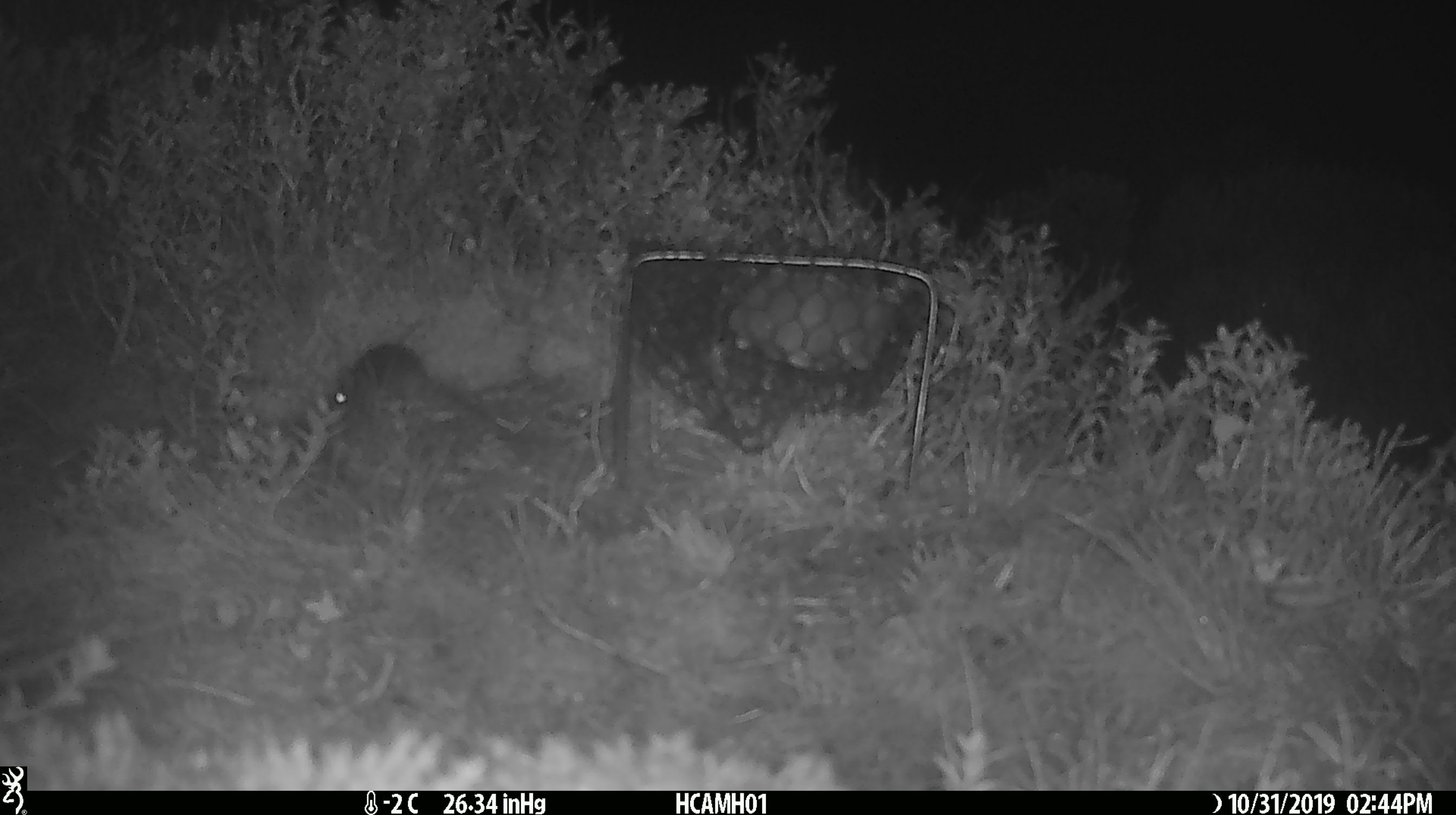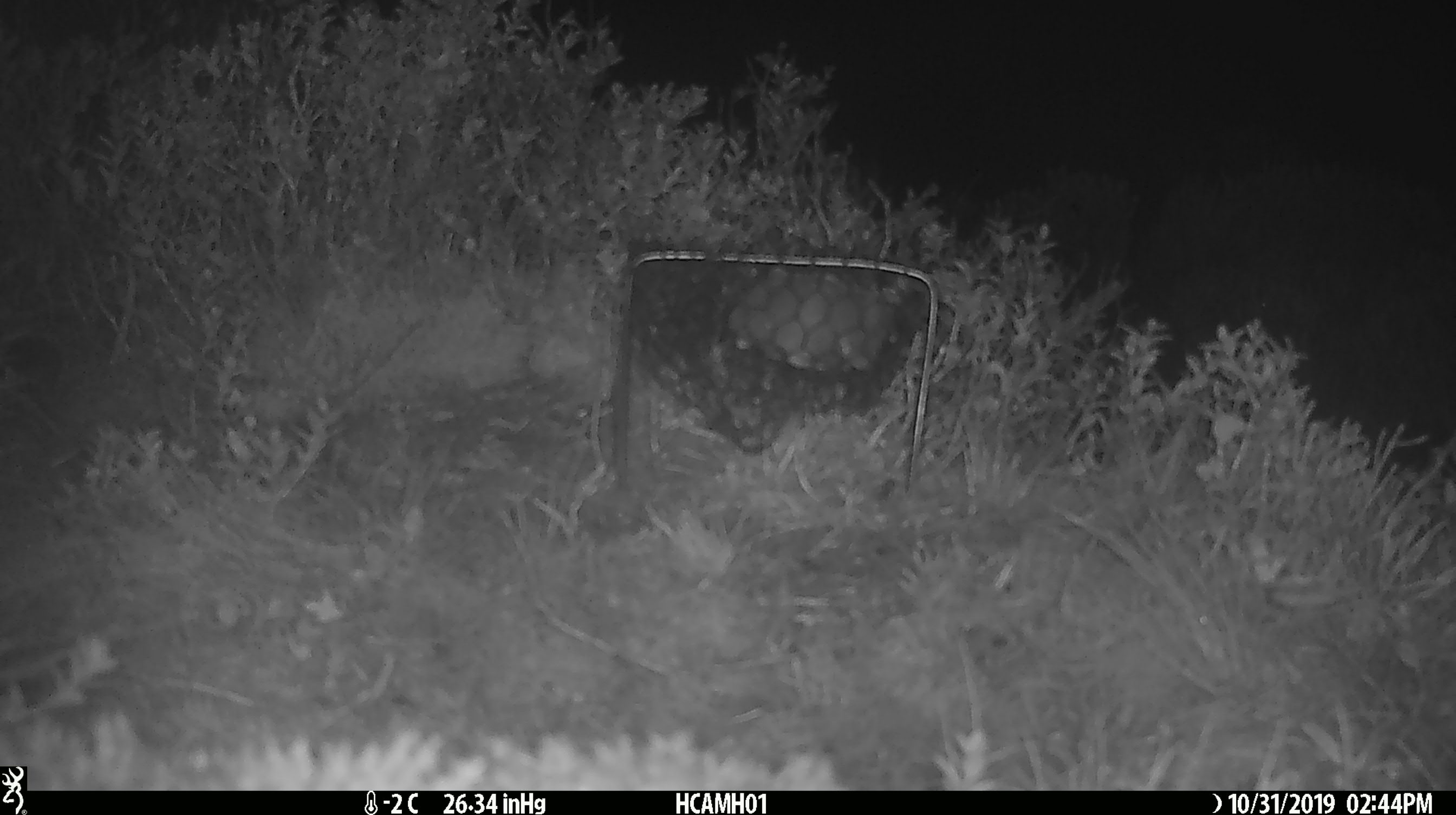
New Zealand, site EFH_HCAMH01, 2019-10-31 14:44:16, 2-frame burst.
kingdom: Animalia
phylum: Chordata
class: Mammalia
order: Rodentia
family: Muridae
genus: Mus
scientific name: Mus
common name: mouse